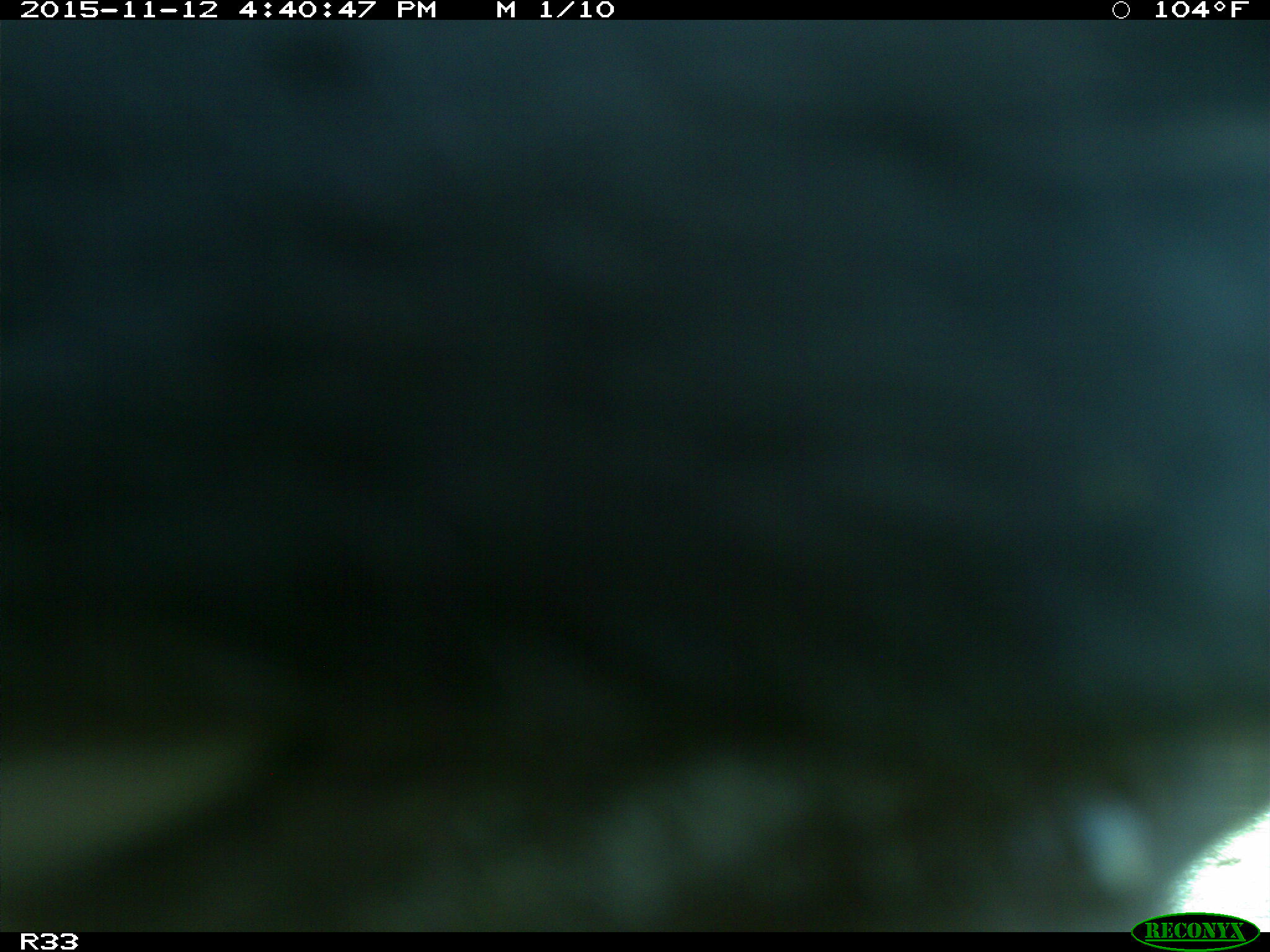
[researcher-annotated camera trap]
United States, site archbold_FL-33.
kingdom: Animalia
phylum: Chordata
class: Mammalia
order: Artiodactyla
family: Bovidae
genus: Bos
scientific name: Bos taurus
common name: domestic cow